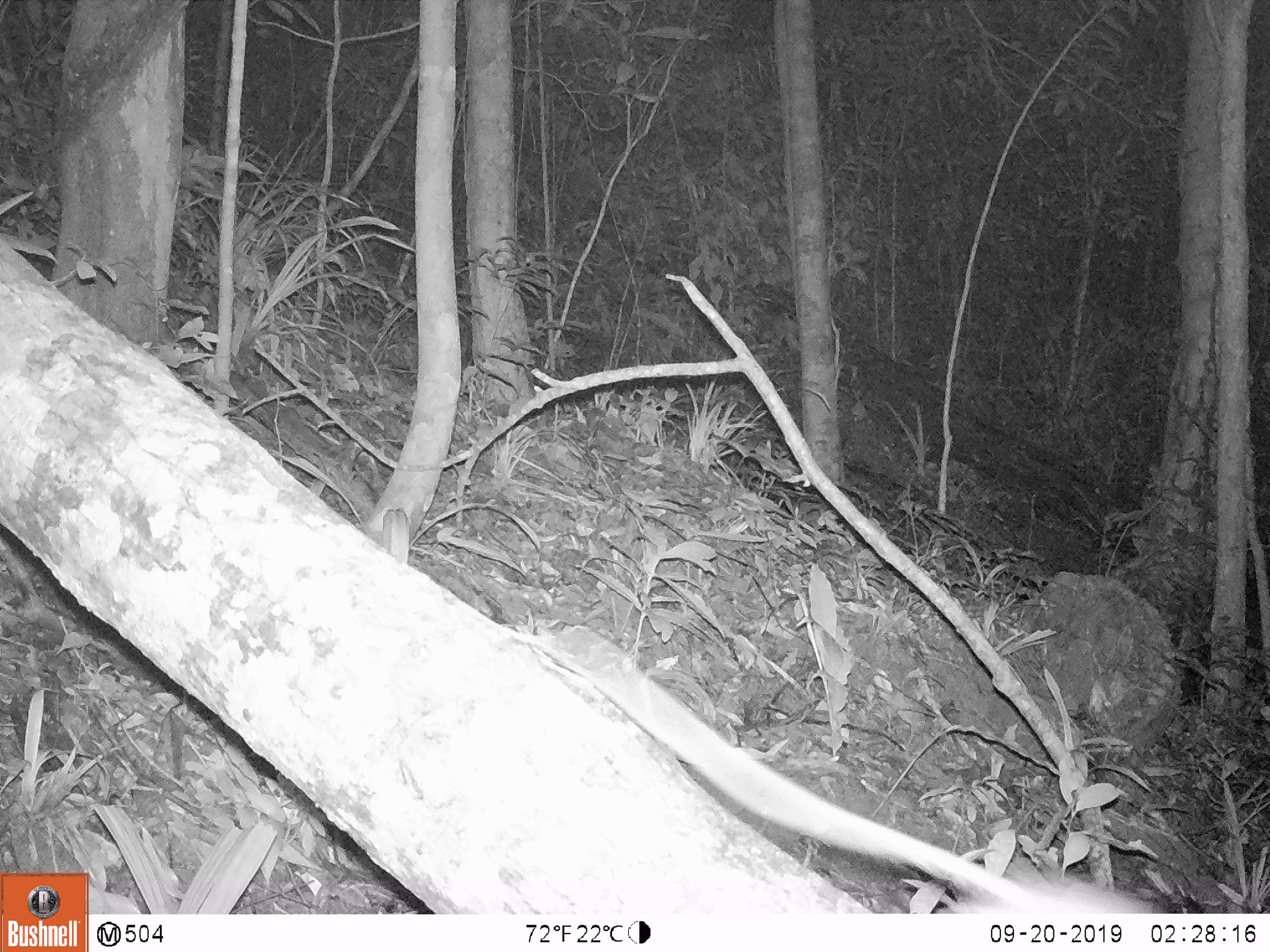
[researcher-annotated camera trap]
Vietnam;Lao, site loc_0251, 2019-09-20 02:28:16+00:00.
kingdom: Animalia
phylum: Chordata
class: Mammalia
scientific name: Mammalia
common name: mammal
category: unidentified small mammal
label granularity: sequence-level